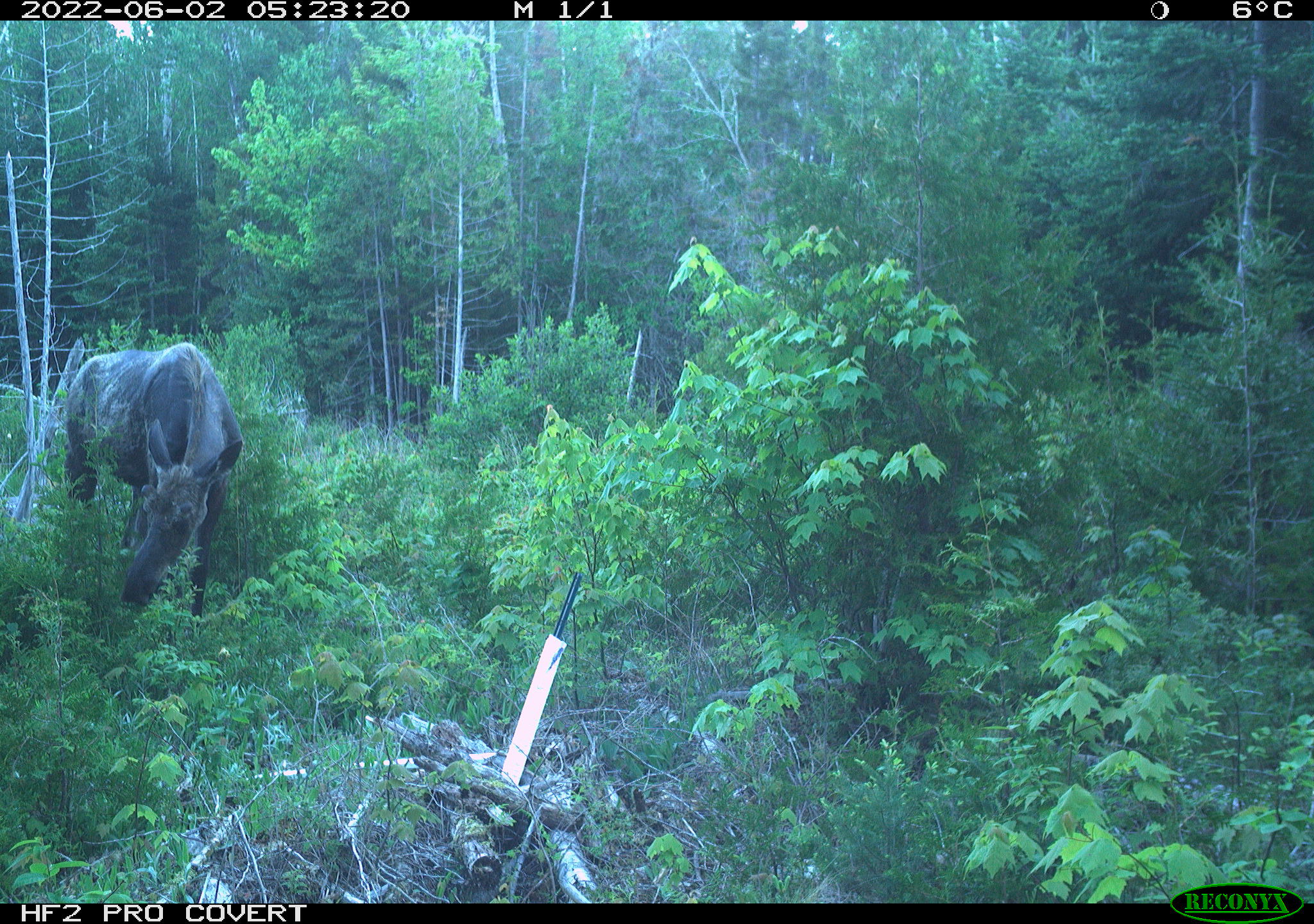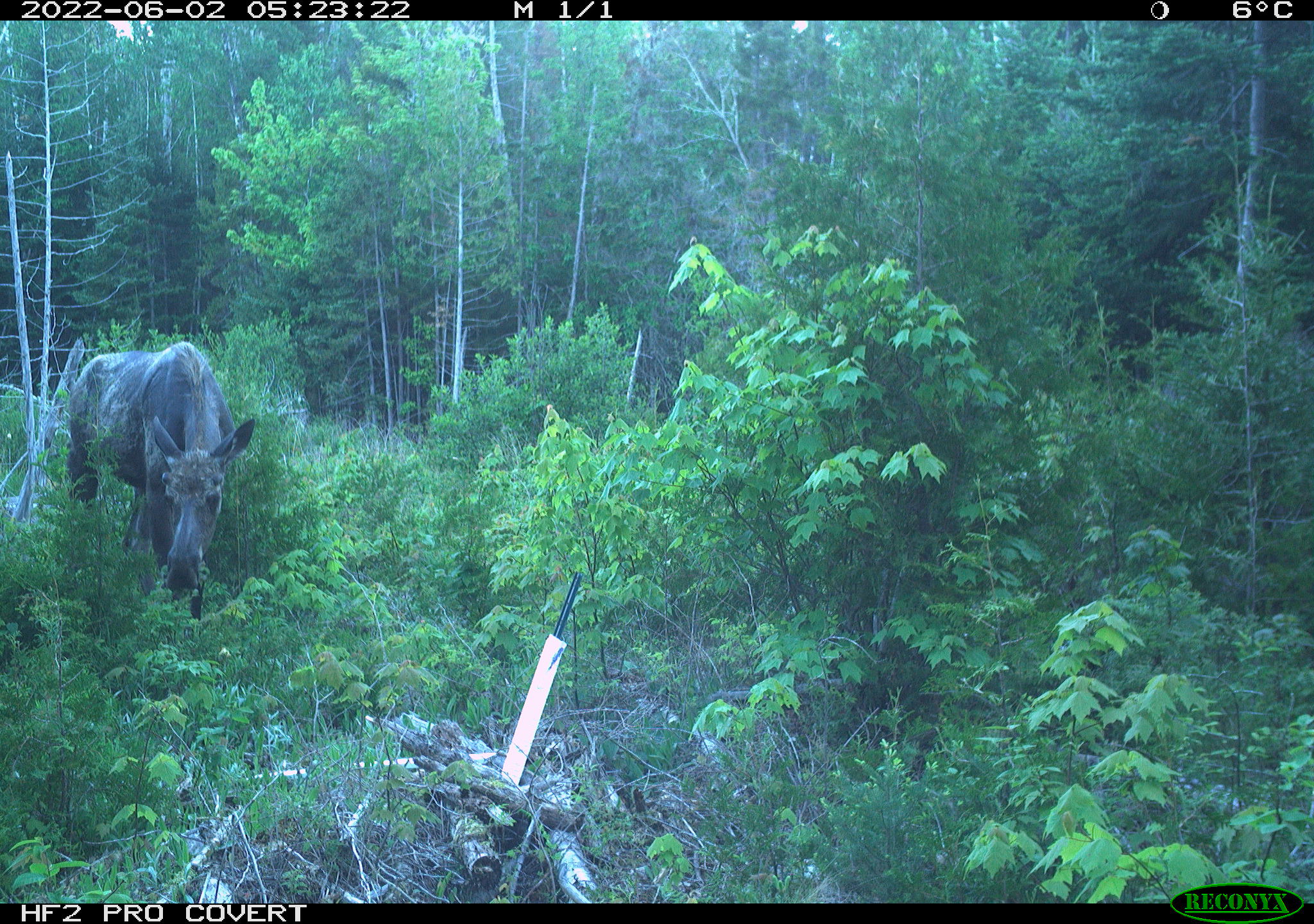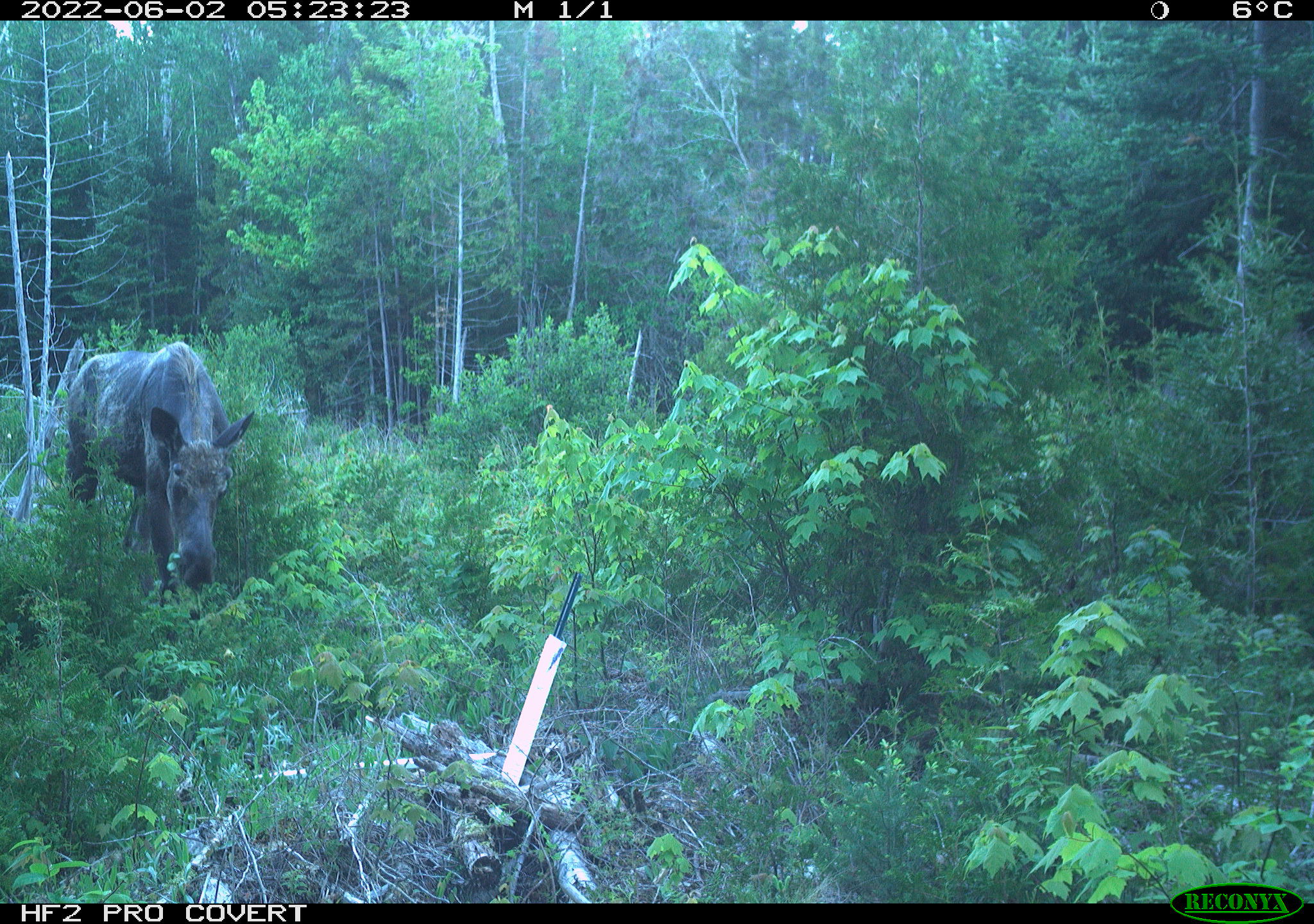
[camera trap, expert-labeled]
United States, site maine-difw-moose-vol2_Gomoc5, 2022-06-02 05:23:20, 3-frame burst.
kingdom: Animalia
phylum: Chordata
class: Mammalia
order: Artiodactyla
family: Cervidae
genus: Alces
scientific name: Alces alces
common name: moose